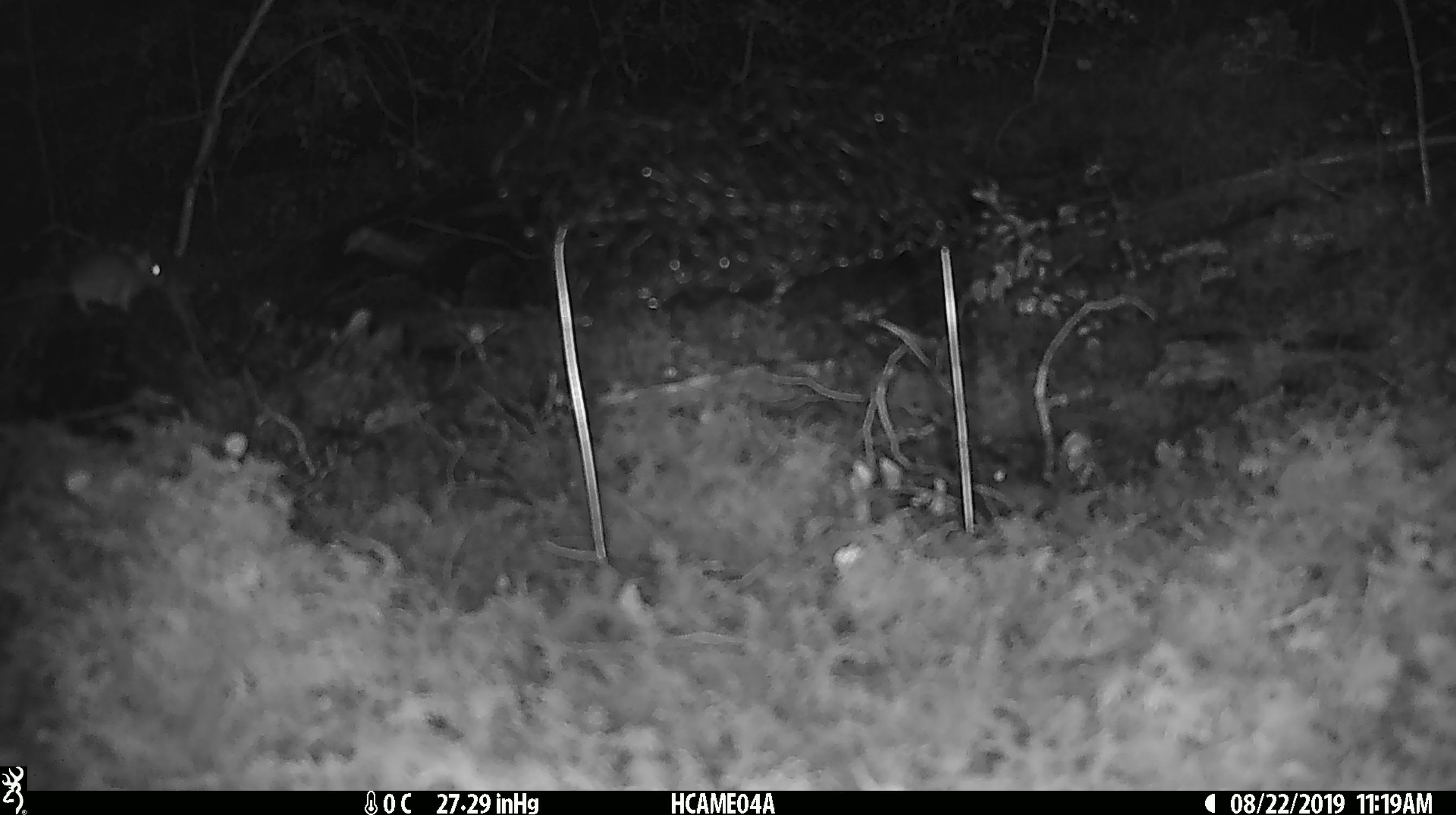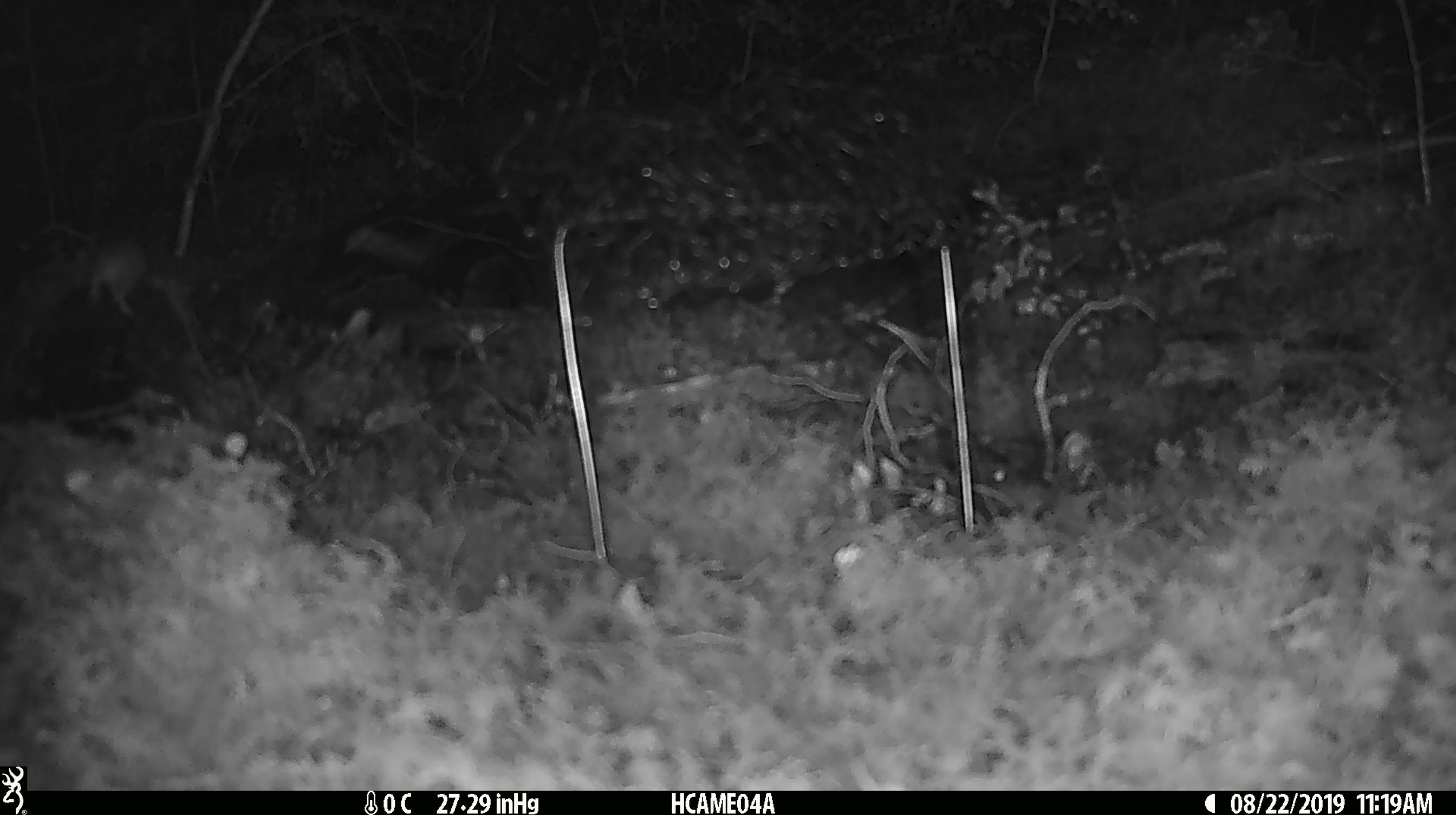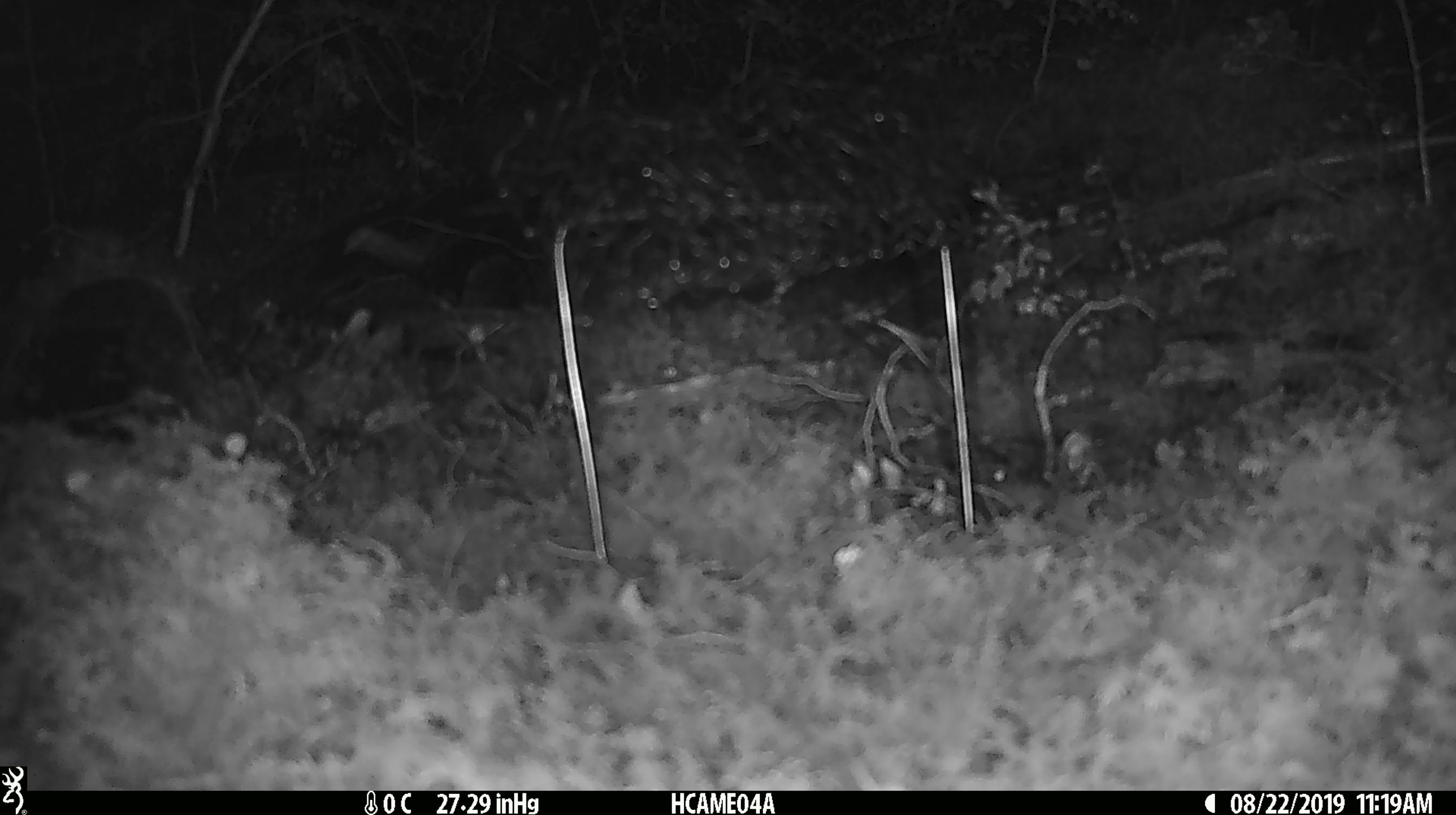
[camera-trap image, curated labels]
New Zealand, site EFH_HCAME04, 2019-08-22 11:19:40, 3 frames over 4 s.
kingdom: Animalia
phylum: Chordata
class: Mammalia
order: Rodentia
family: Muridae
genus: Mus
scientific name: Mus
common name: mouse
Mouse (Mus).